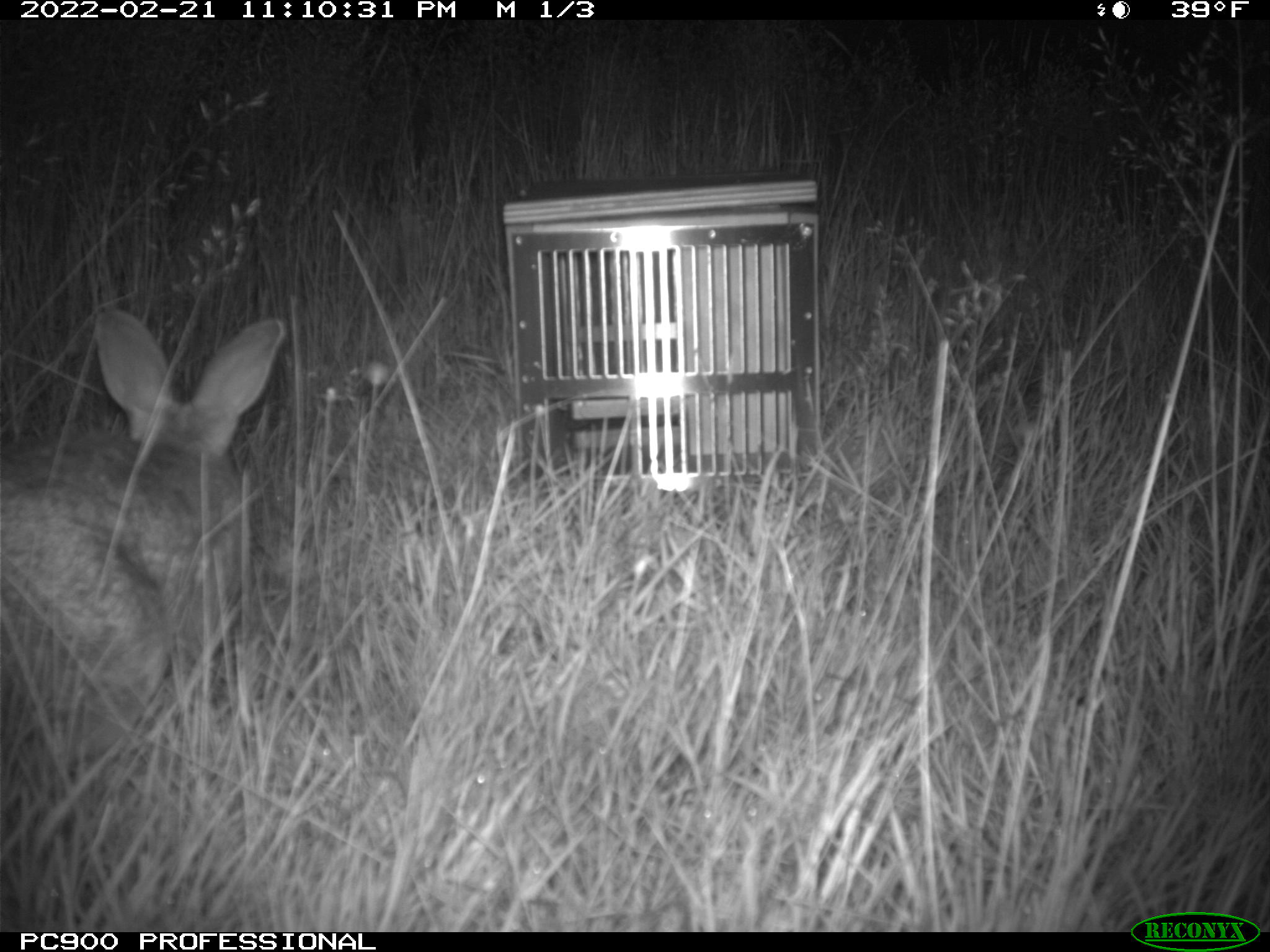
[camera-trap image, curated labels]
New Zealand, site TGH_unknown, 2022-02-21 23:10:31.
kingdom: Animalia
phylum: Chordata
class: Mammalia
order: Lagomorpha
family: Leporidae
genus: Oryctolagus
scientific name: Oryctolagus cuniculus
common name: european rabbit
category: rabbit